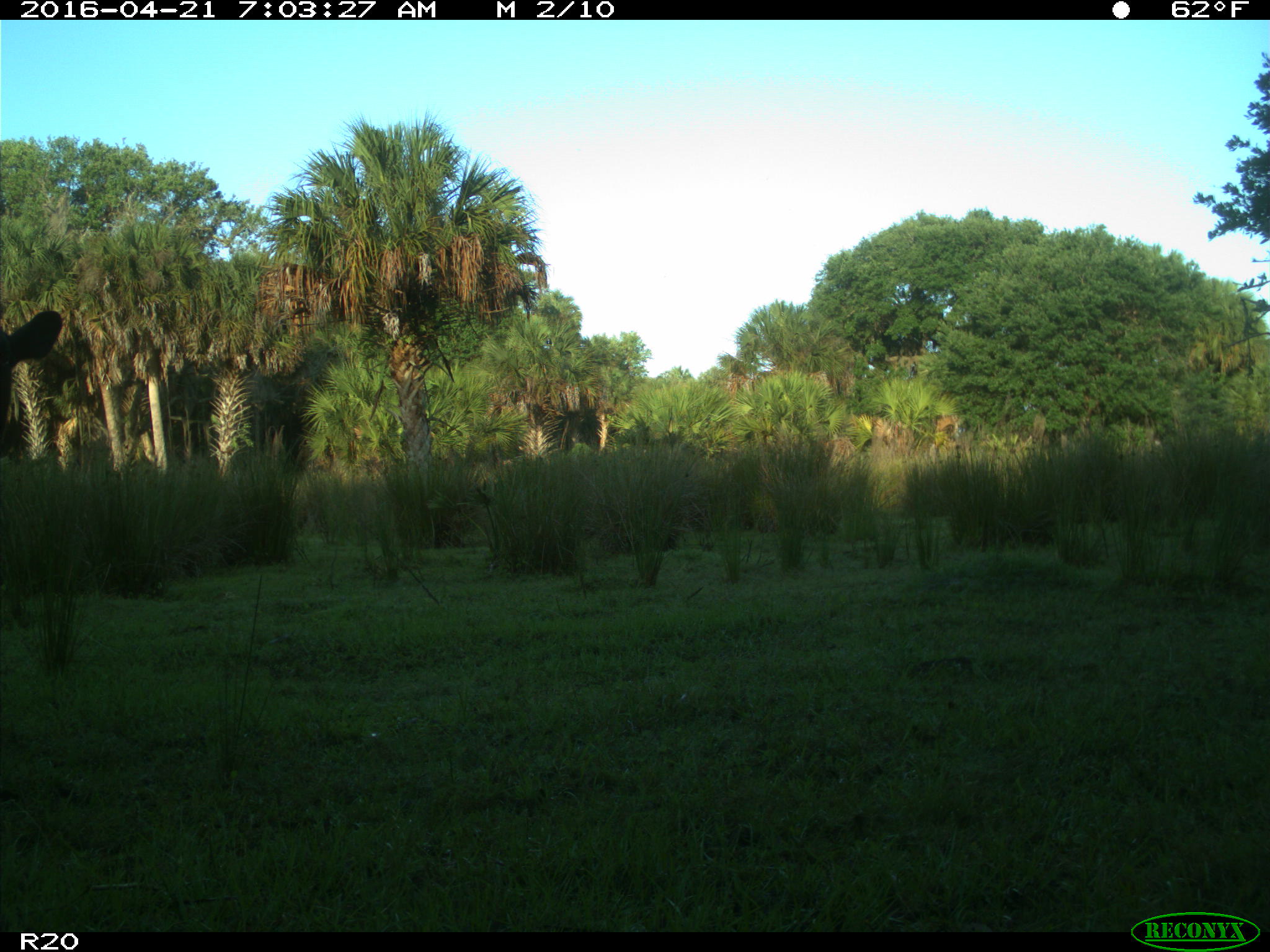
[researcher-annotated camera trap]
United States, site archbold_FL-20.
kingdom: Animalia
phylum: Chordata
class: Mammalia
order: Artiodactyla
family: Bovidae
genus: Bos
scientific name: Bos taurus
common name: domestic cow